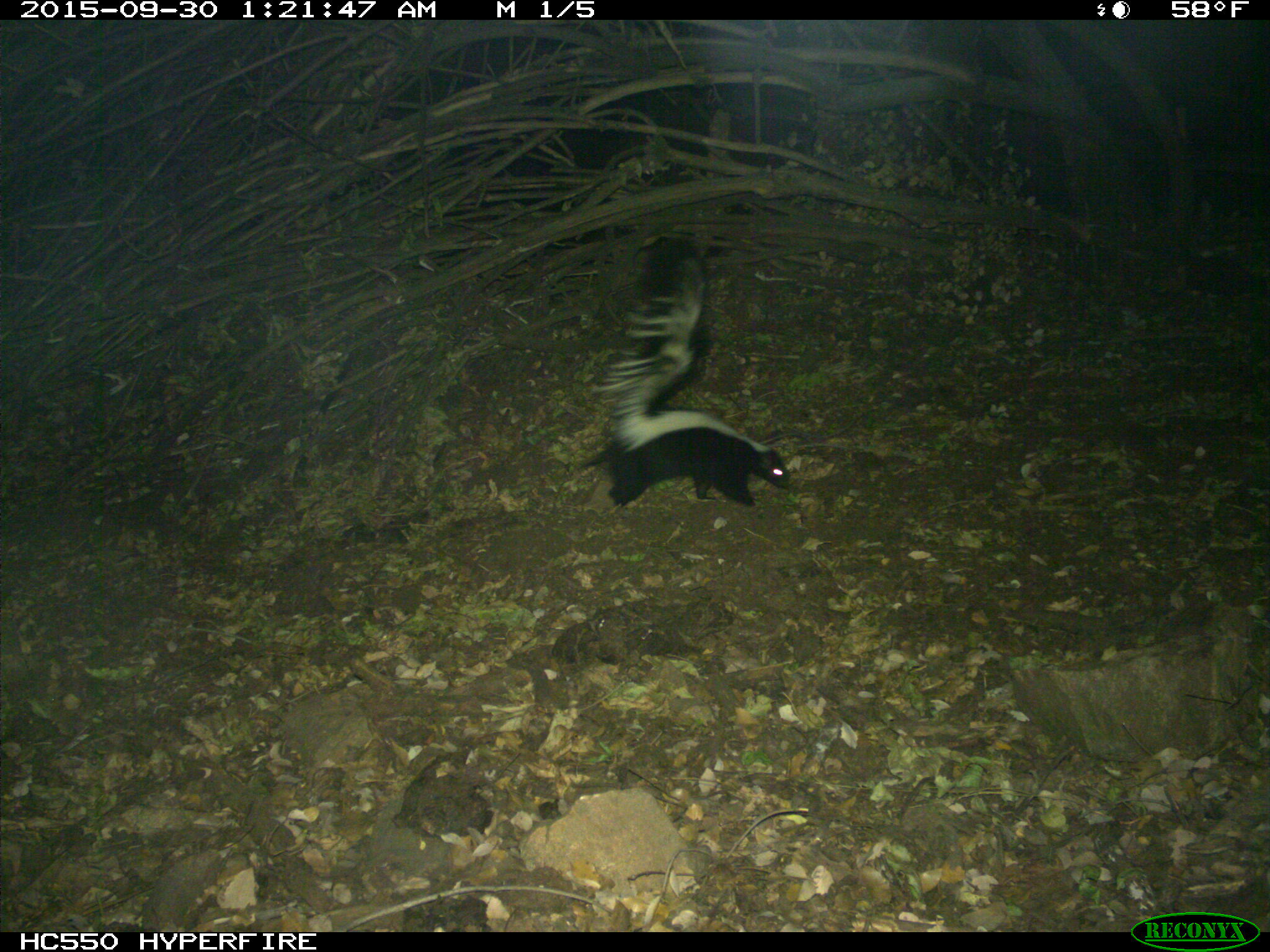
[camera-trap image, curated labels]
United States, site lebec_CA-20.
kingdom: Animalia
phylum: Chordata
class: Mammalia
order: Carnivora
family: Mephitidae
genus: Mephitis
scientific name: Mephitis mephitis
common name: striped skunk